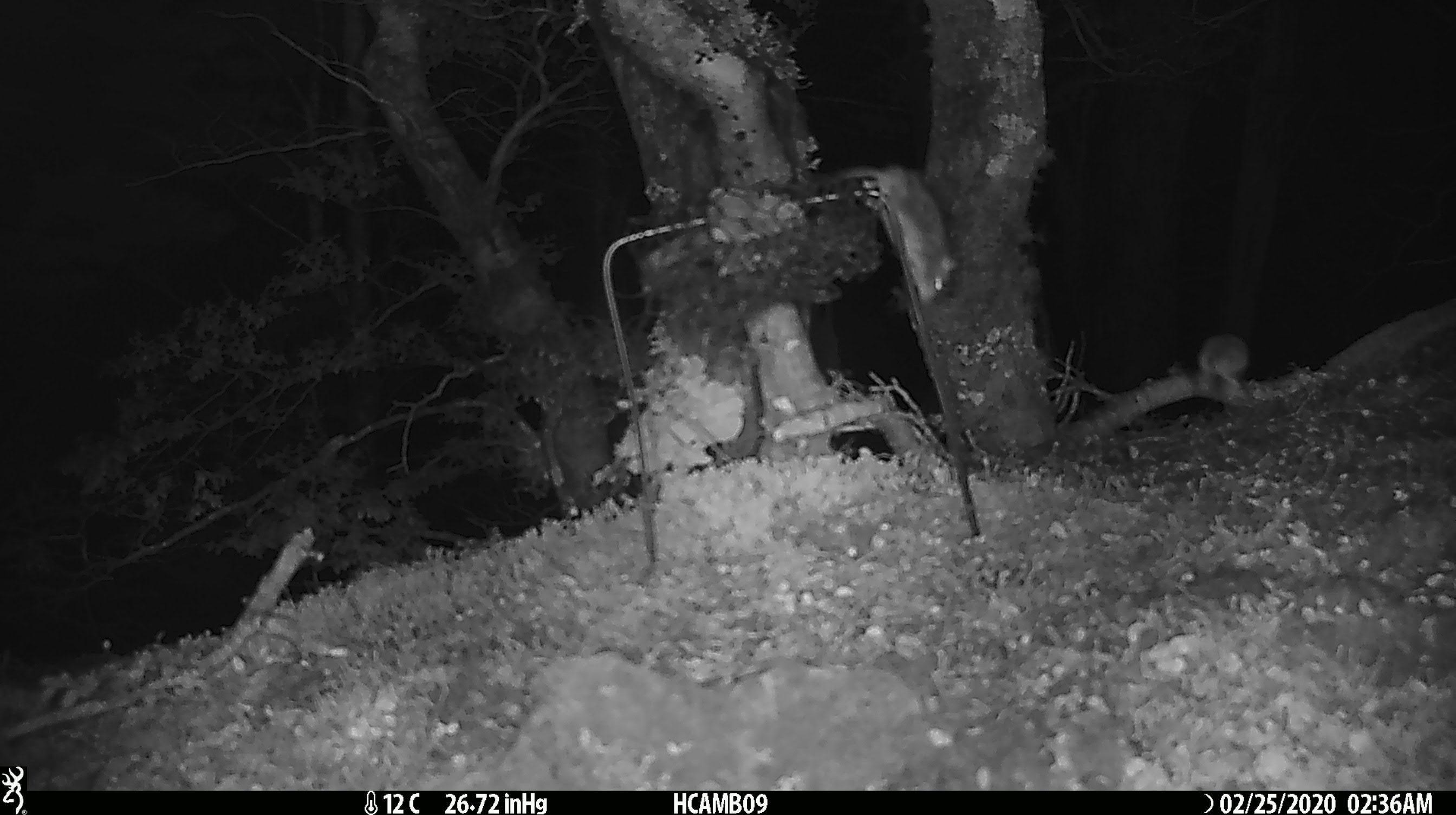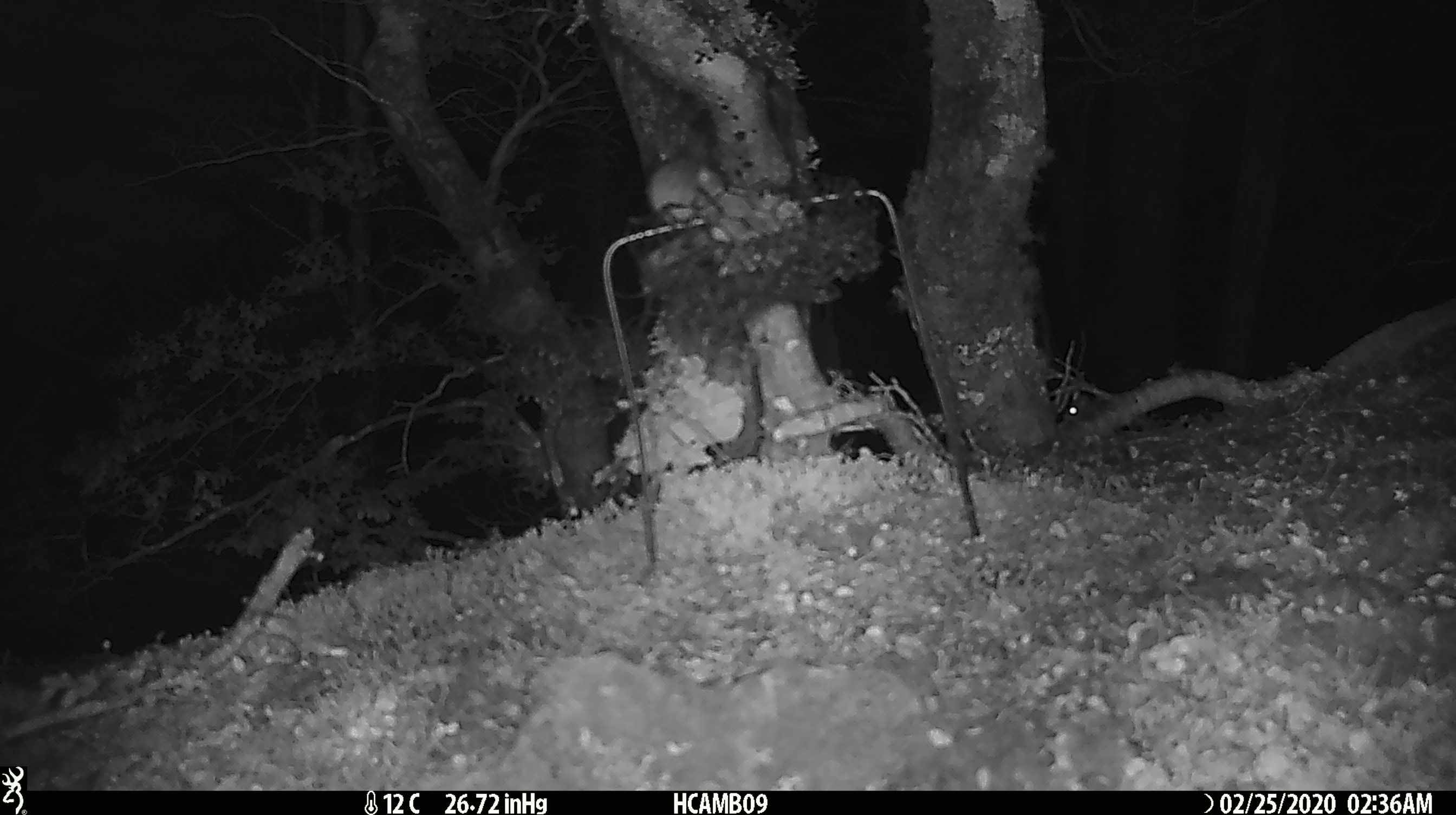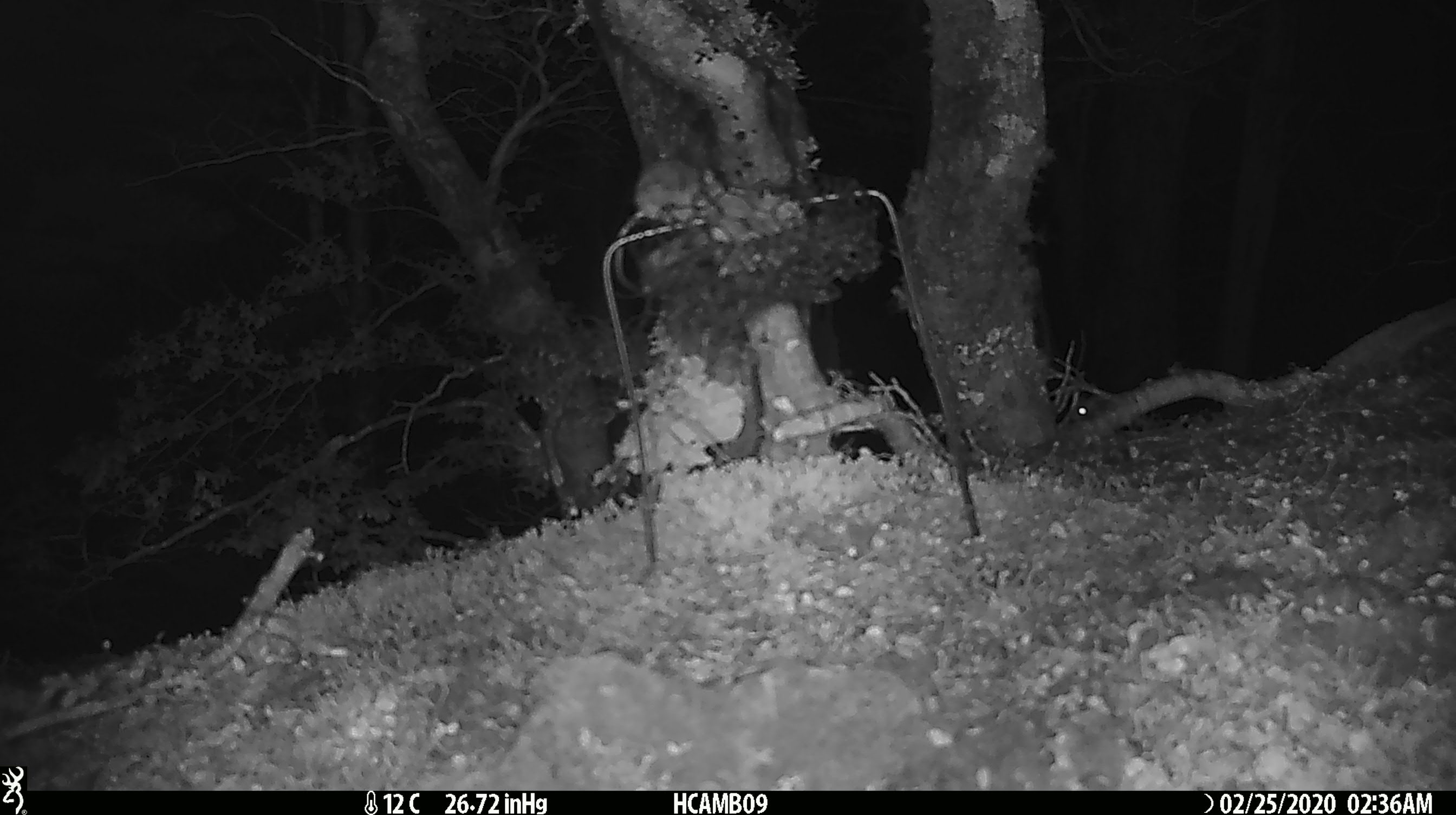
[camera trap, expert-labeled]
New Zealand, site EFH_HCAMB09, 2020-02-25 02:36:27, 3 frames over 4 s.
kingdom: Animalia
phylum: Chordata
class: Mammalia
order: Rodentia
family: Muridae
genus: Mus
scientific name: Mus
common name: mouse